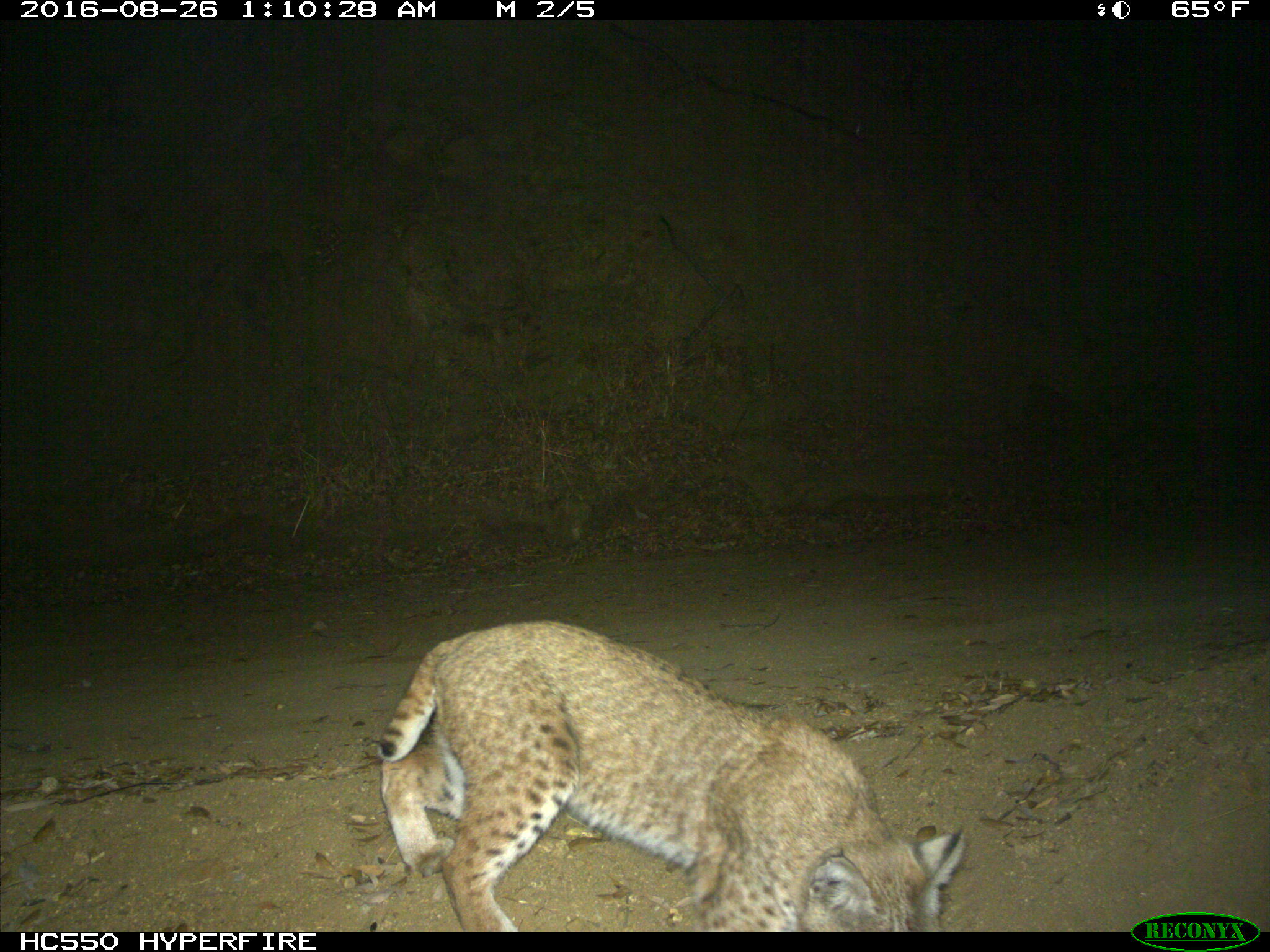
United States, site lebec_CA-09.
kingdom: Animalia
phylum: Chordata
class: Mammalia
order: Carnivora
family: Felidae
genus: Lynx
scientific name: Lynx rufus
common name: bobcat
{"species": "Lynx rufus (bobcat)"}